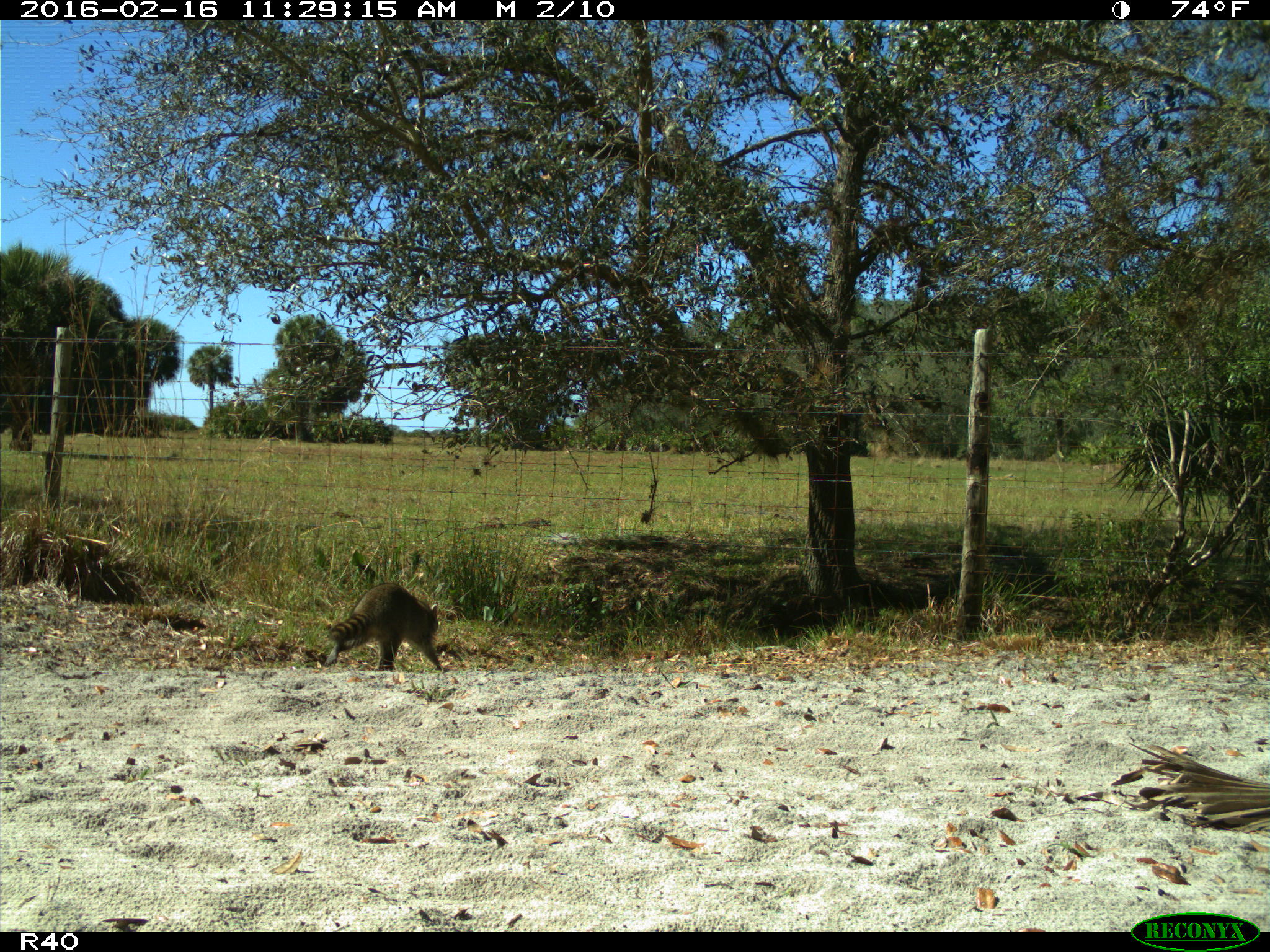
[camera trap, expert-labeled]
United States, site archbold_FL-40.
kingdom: Animalia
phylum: Chordata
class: Mammalia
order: Carnivora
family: Procyonidae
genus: Procyon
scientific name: Procyon lotor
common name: common raccoon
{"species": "Procyon lotor (common raccoon)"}